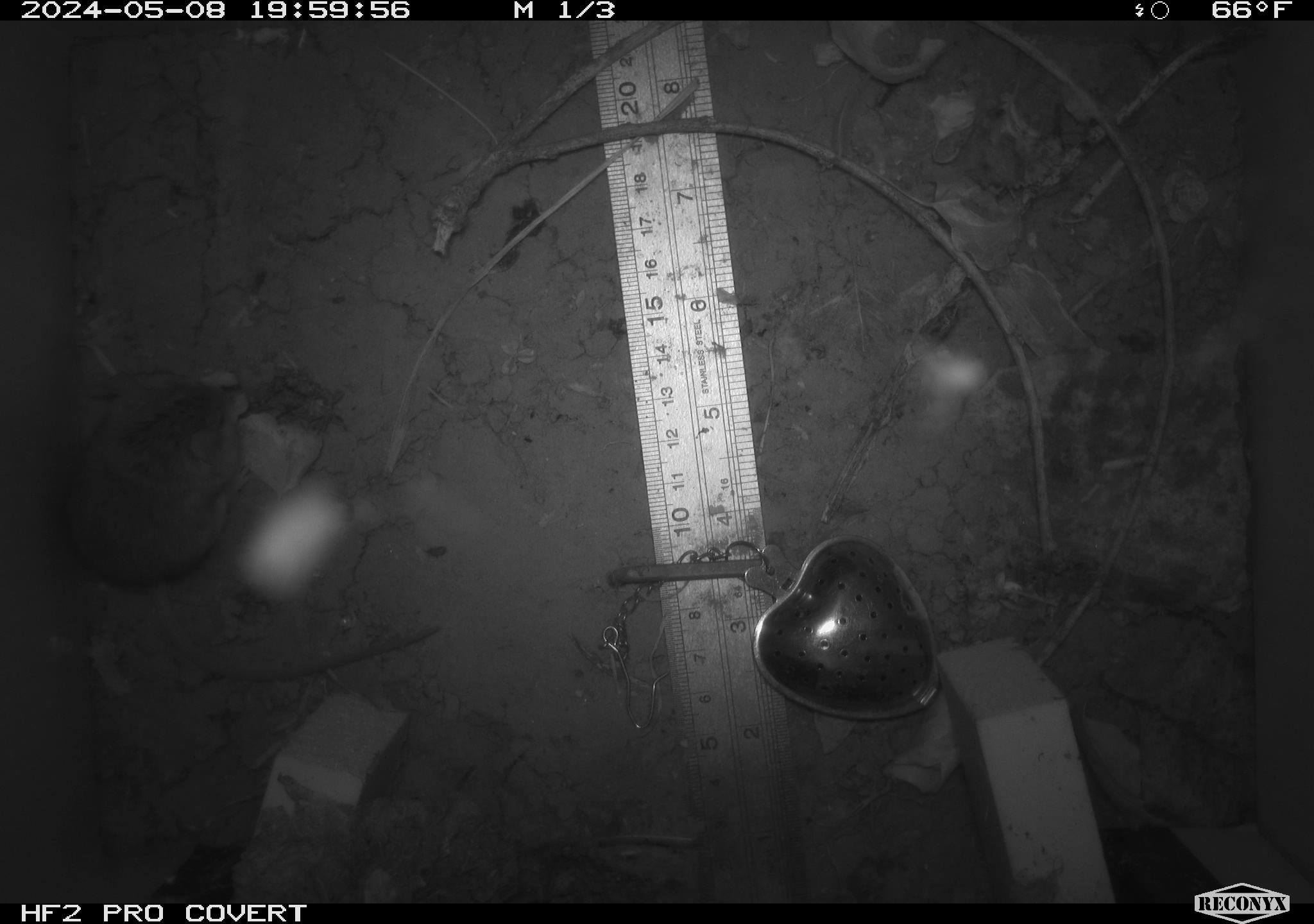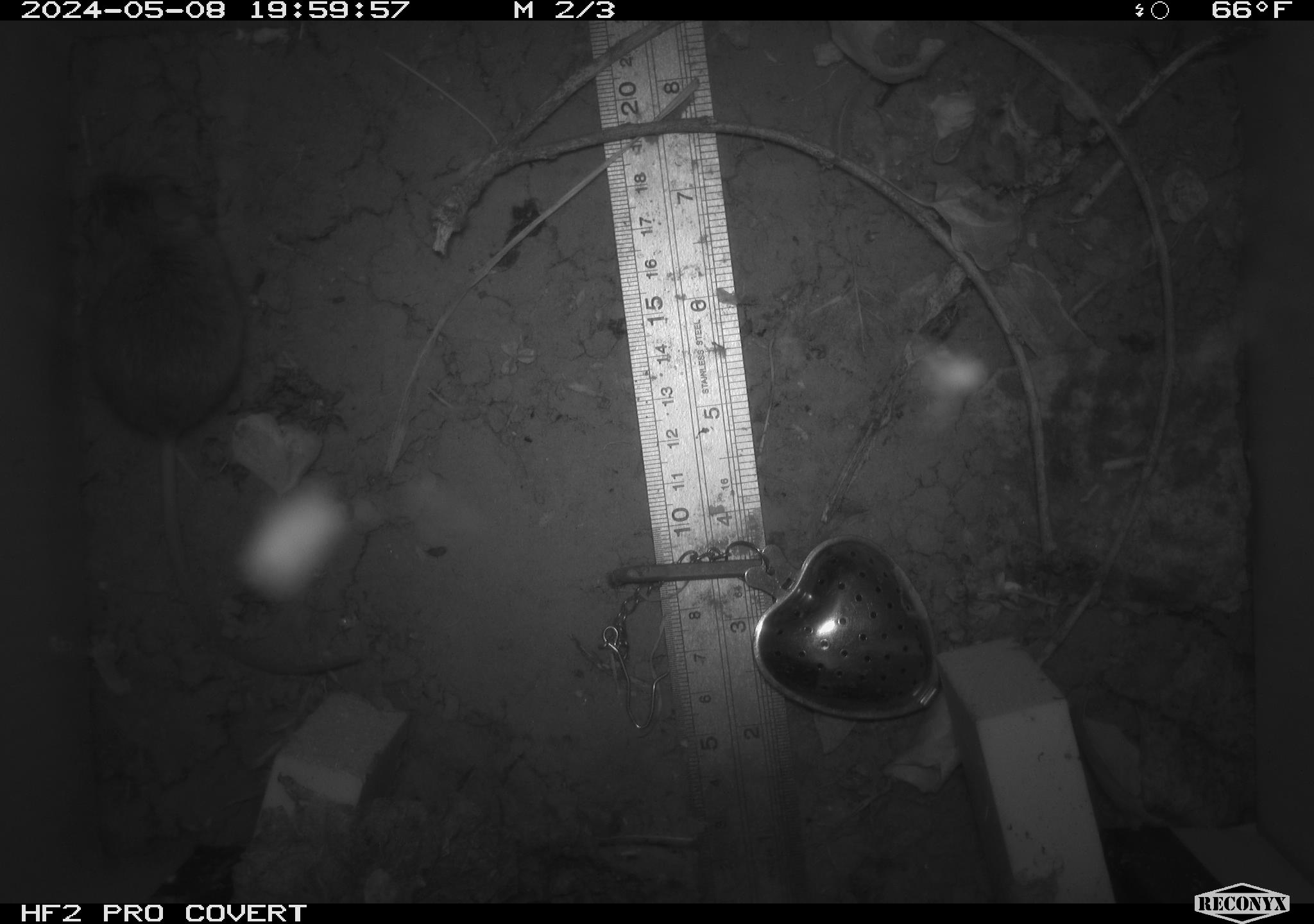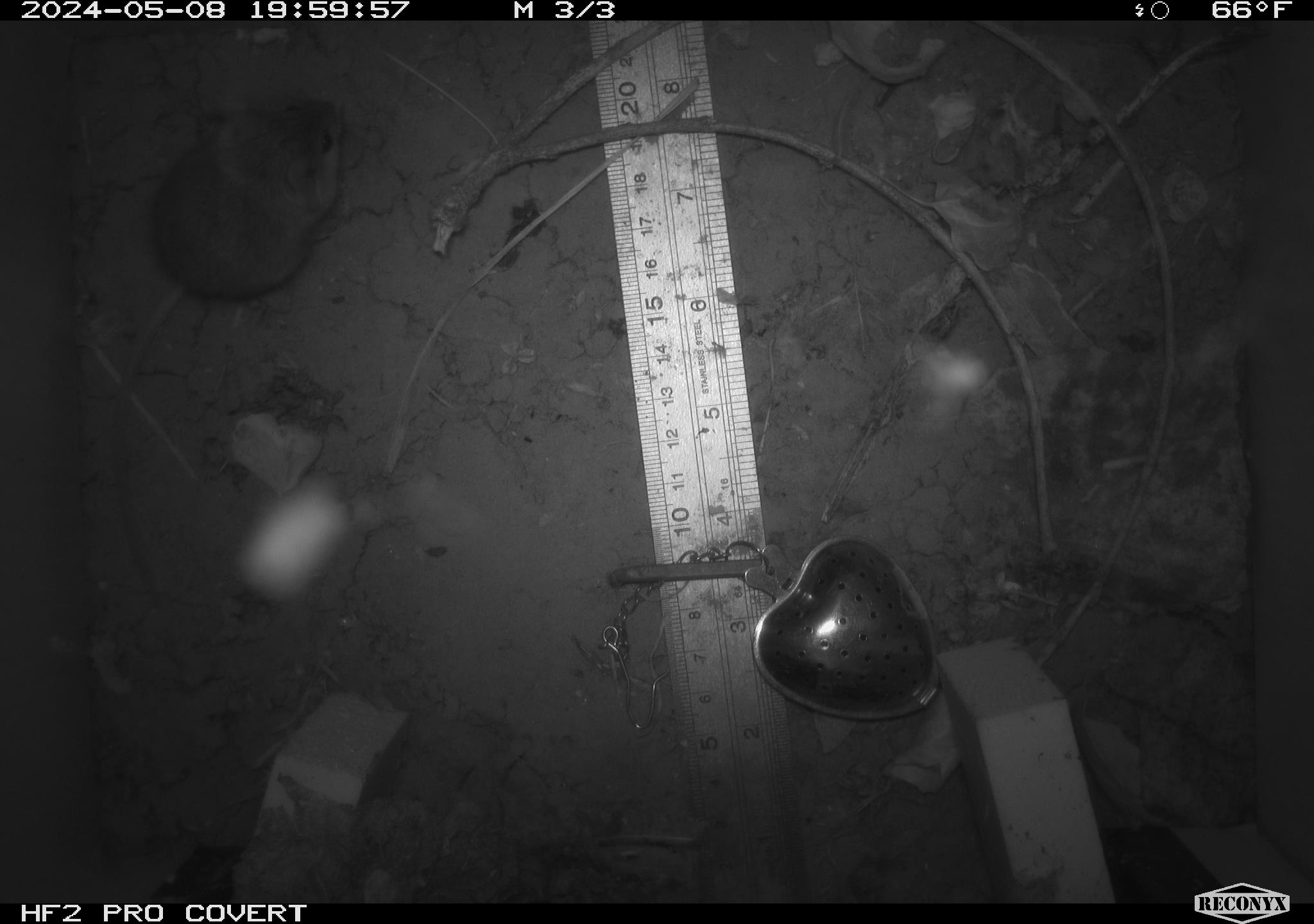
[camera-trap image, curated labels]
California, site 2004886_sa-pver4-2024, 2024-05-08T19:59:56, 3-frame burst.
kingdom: Animalia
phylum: Chordata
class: Mammalia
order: Rodentia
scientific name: Rodentia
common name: mouse species